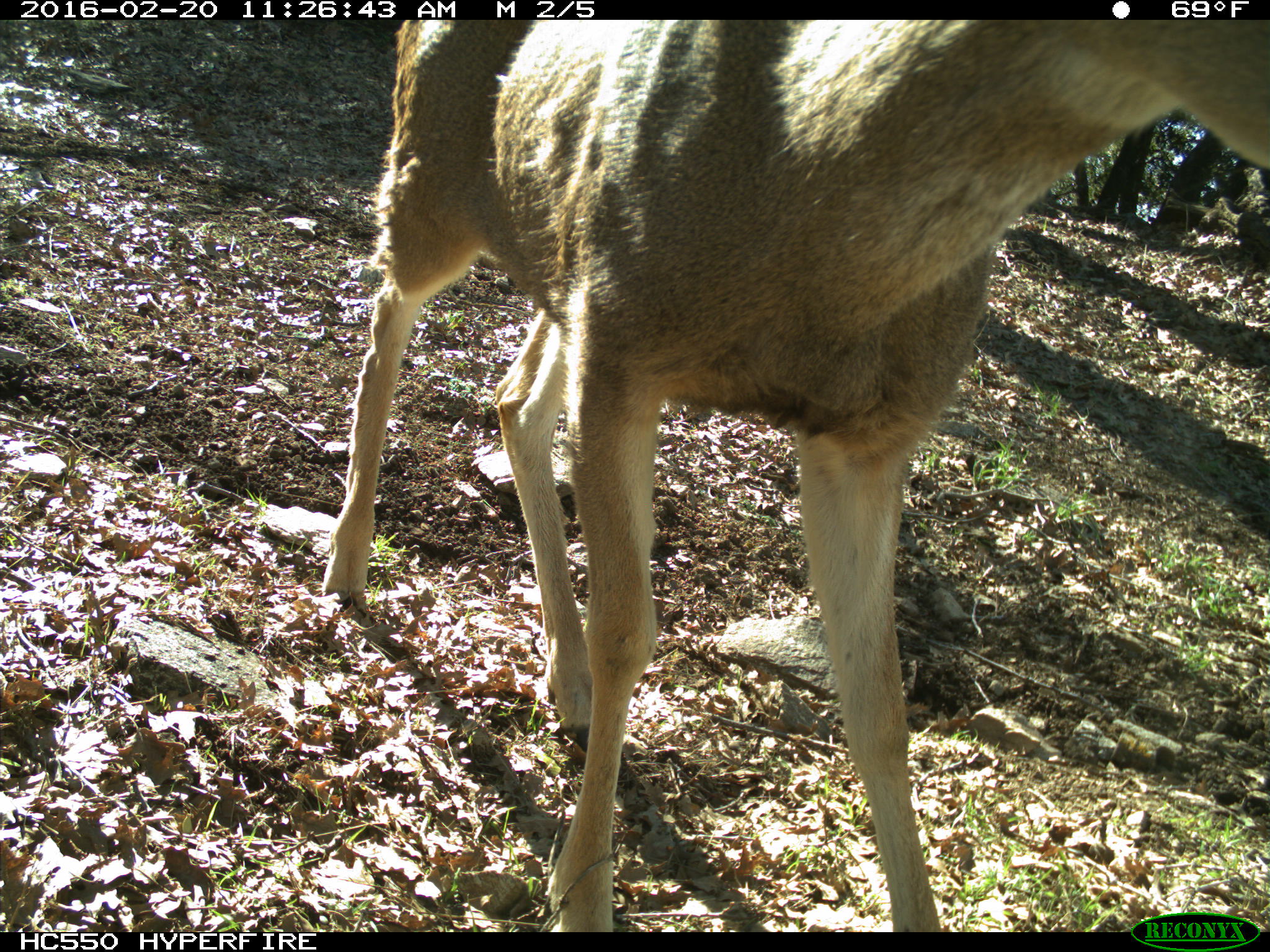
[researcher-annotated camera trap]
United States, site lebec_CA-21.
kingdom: Animalia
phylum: Chordata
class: Mammalia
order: Artiodactyla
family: Cervidae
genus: Odocoileus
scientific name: Odocoileus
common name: deer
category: unidentified deer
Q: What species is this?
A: Unidentified deer (deer) (Odocoileus).